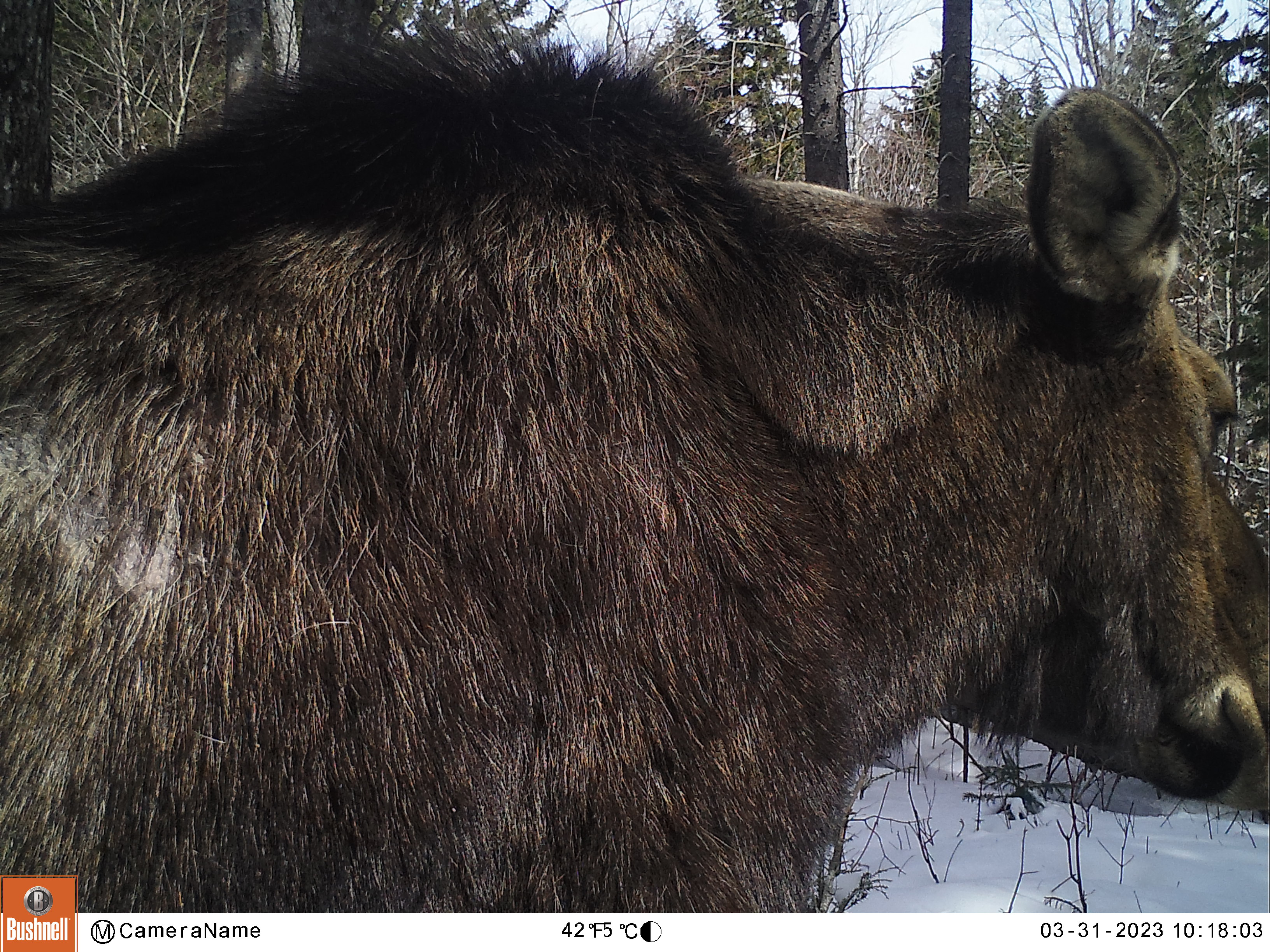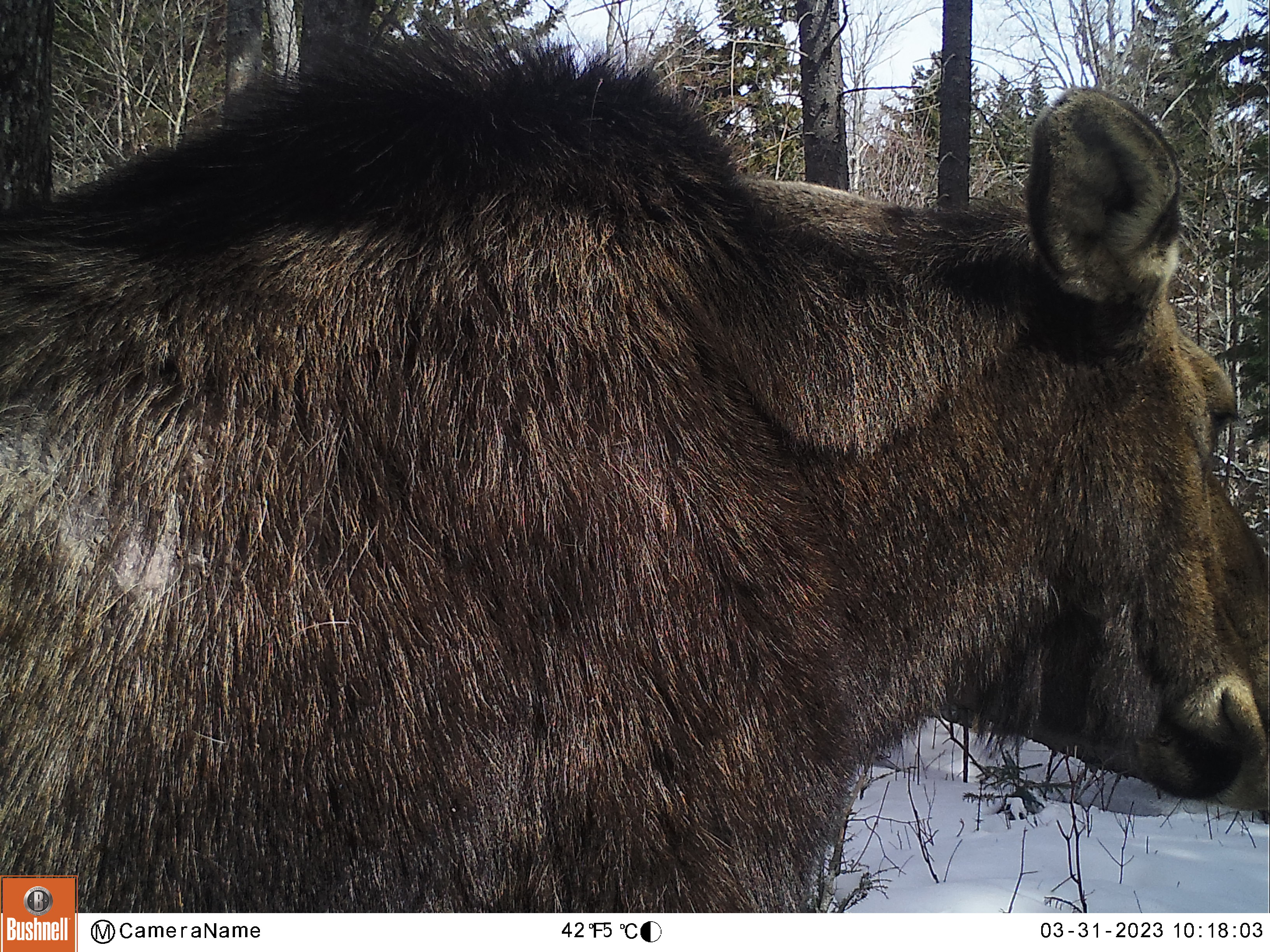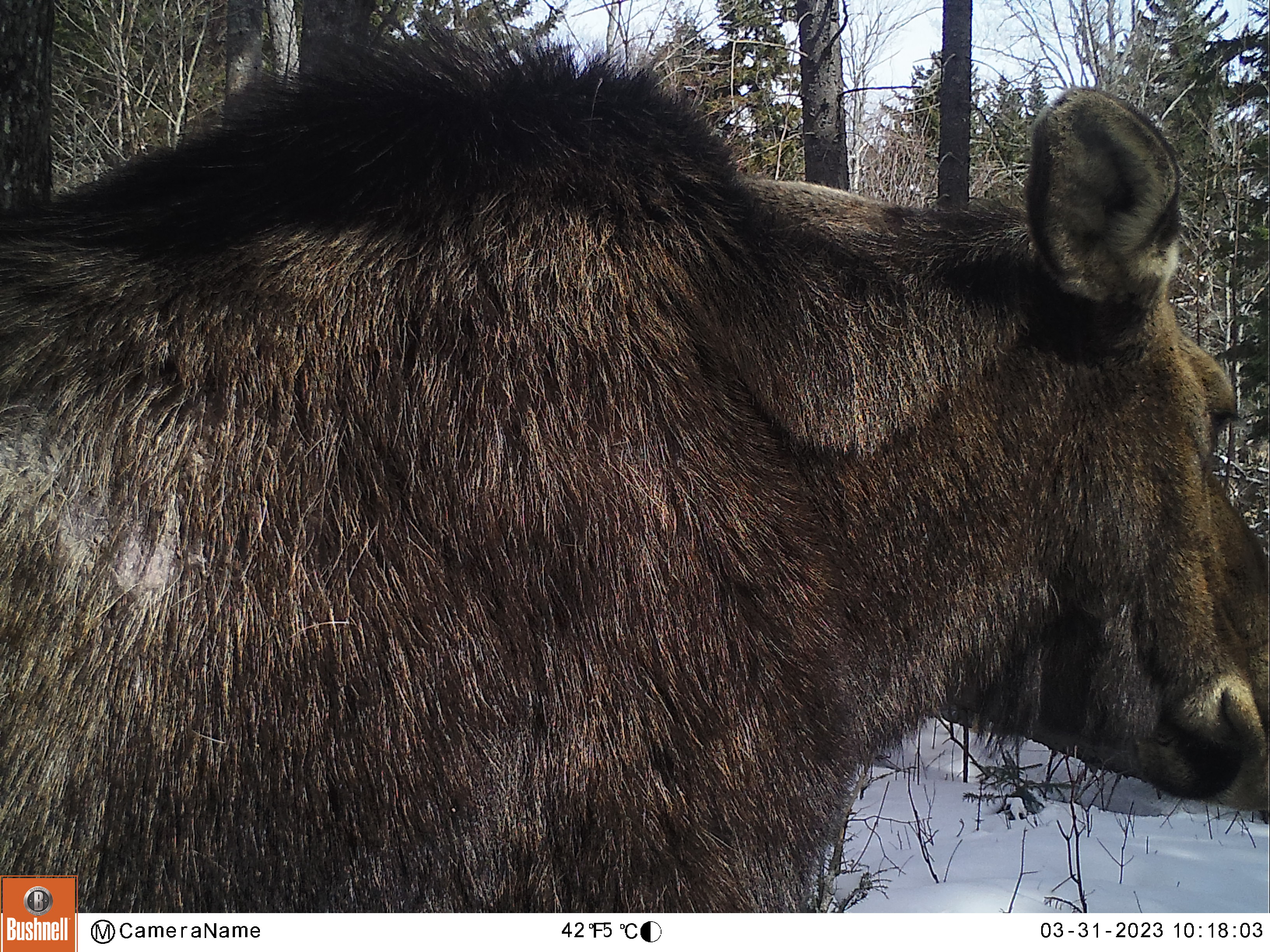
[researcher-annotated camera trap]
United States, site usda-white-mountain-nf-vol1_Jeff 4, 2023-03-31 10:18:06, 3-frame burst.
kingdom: Animalia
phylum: Chordata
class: Mammalia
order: Artiodactyla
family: Cervidae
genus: Alces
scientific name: Alces alces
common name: moose